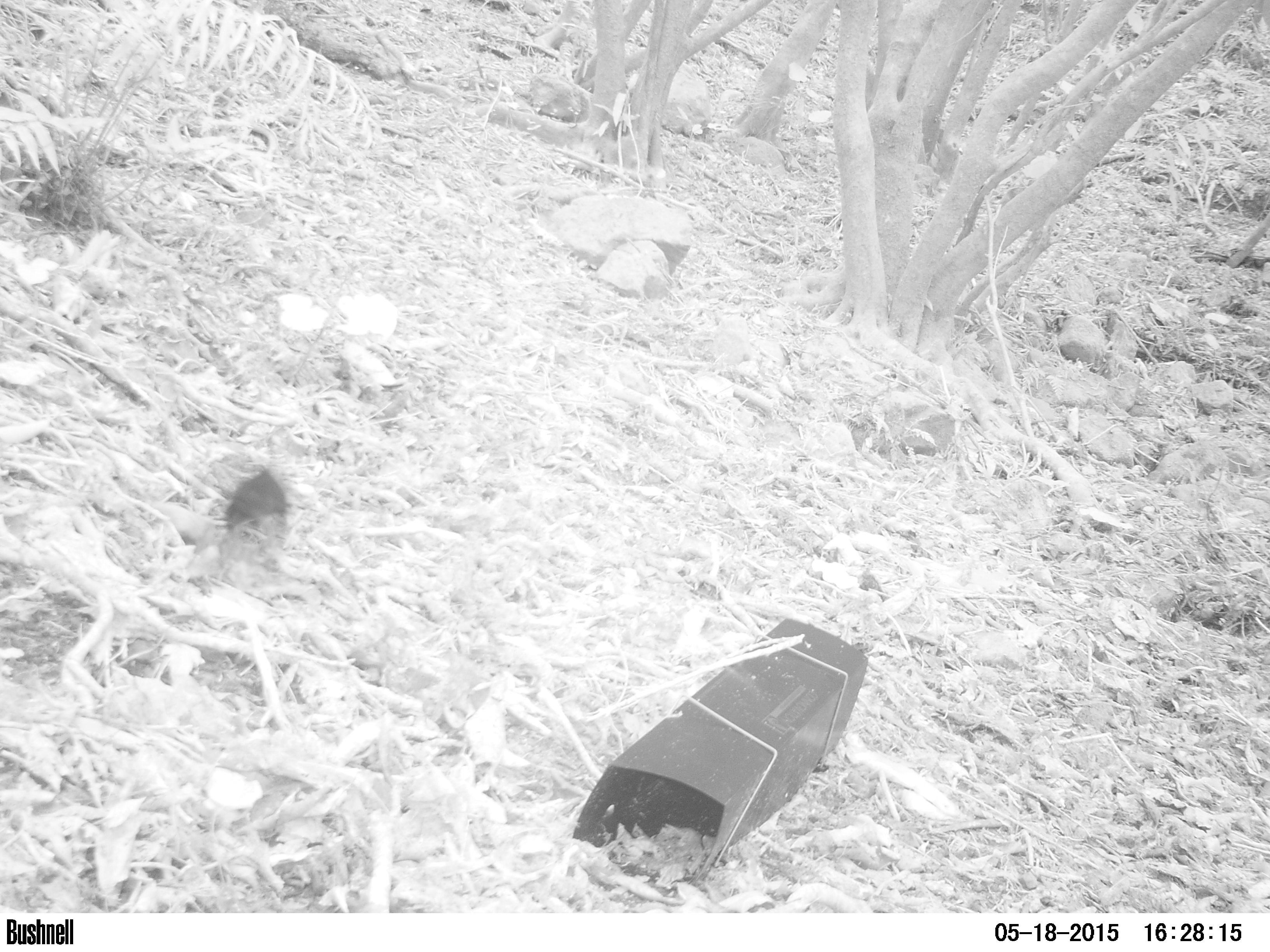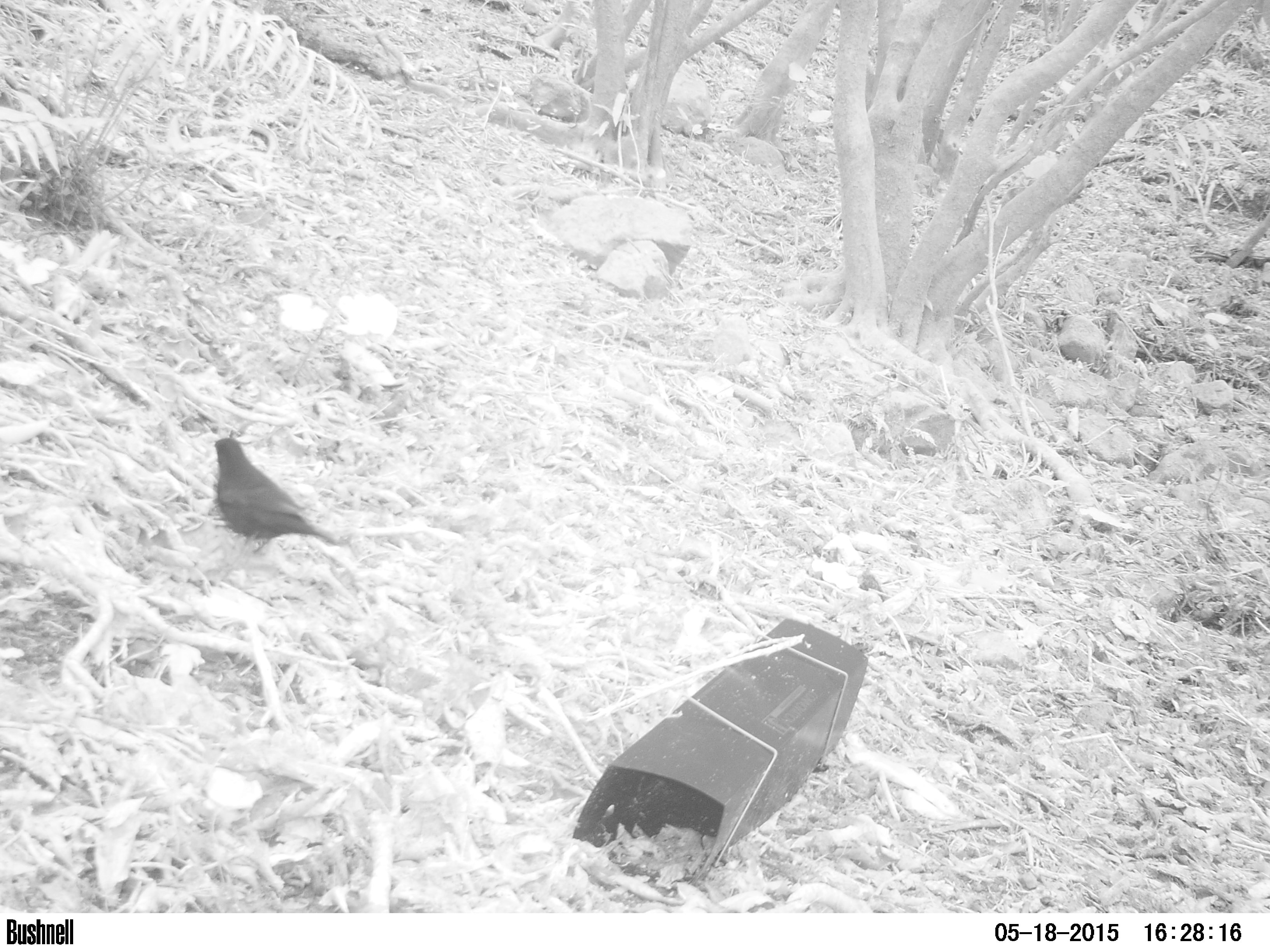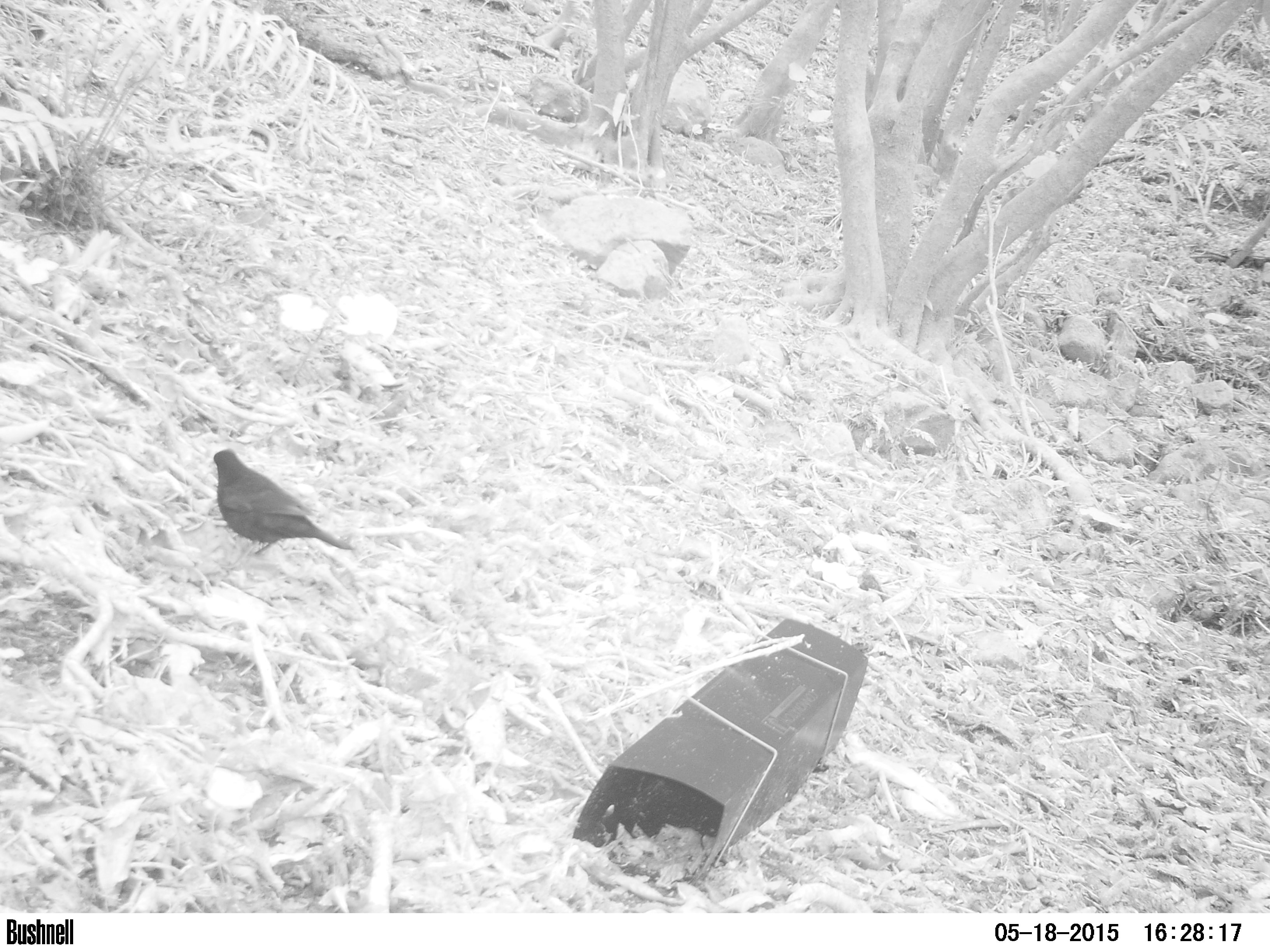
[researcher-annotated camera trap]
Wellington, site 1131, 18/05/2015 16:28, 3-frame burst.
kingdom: Animalia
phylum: Chordata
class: Aves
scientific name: Aves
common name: bird